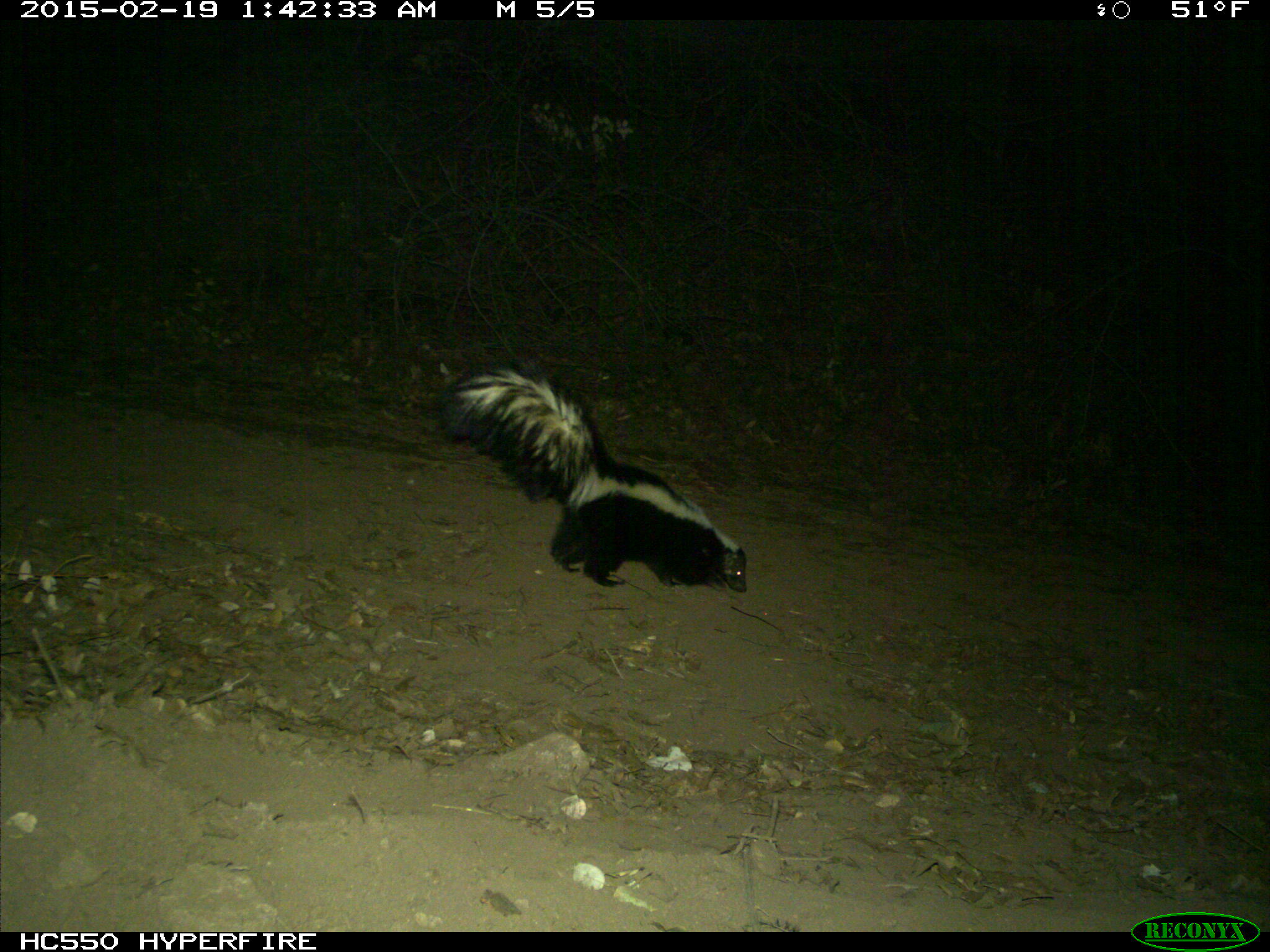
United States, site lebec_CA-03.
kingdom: Animalia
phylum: Chordata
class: Mammalia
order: Carnivora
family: Mephitidae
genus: Mephitis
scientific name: Mephitis mephitis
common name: striped skunk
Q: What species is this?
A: Mephitis mephitis (striped skunk).